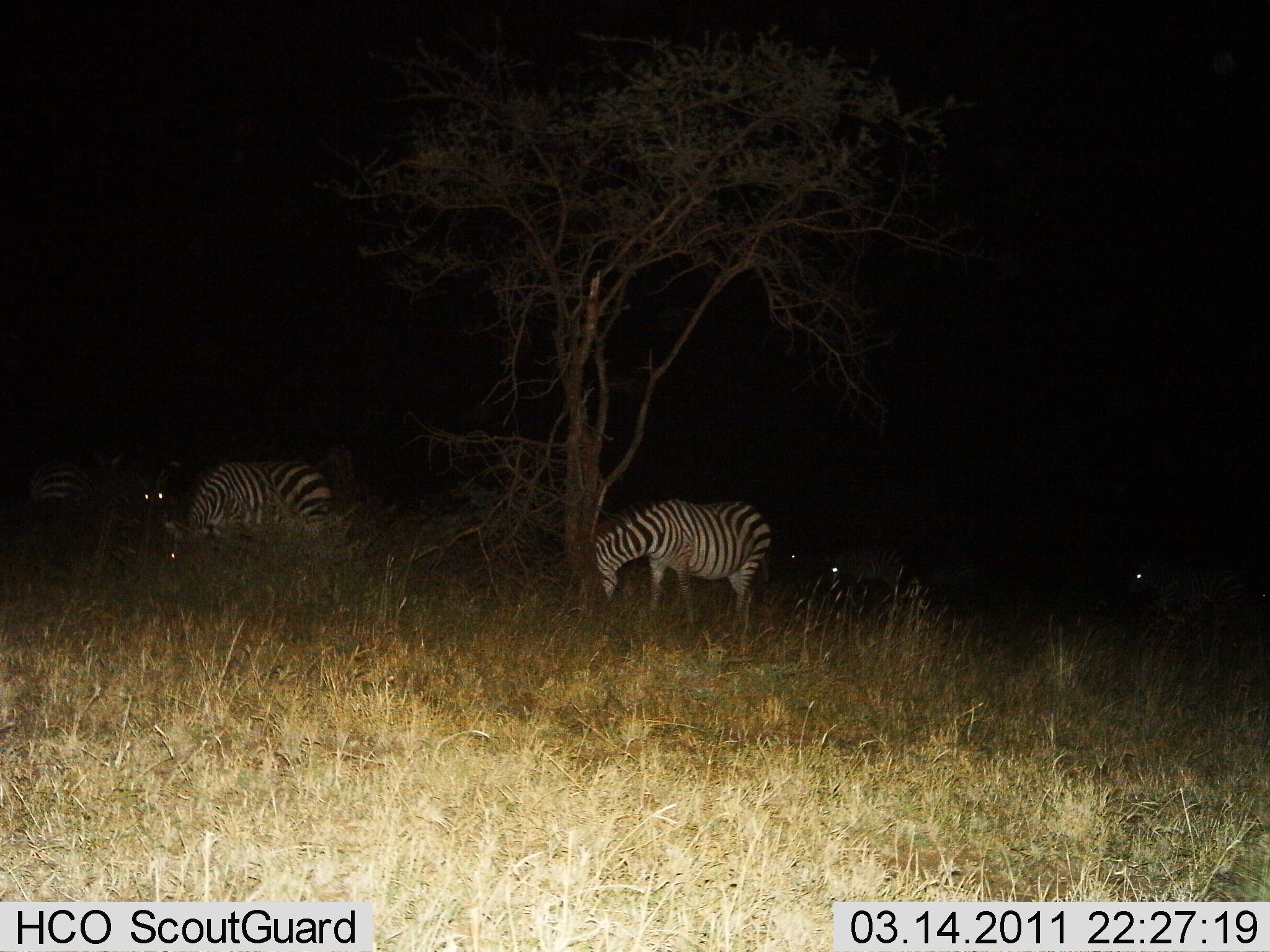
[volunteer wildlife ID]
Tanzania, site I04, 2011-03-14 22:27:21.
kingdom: Animalia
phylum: Chordata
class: Mammalia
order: Perissodactyla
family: Equidae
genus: Equus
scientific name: Equus quagga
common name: plains zebra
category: zebra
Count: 5.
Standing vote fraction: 38%.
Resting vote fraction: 23%.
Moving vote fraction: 0%.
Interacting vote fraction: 0%.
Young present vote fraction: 0%.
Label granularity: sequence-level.